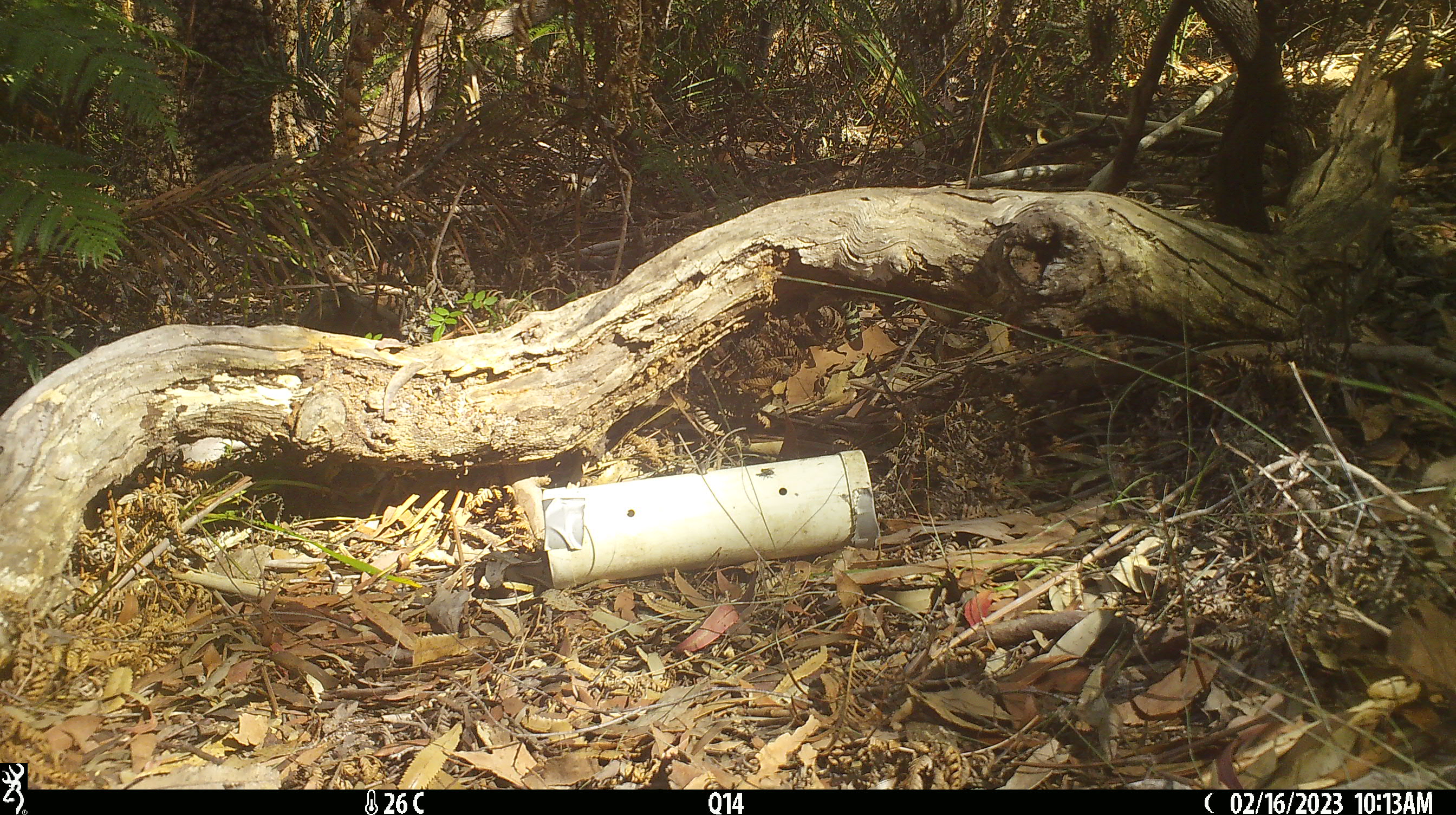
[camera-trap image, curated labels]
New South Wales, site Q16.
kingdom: Animalia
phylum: Chordata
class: Reptilia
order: Squamata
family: Varanidae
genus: Varanus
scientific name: Varanus varius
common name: lace monitor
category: goanna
Goanna (lace monitor) (Varanus varius).